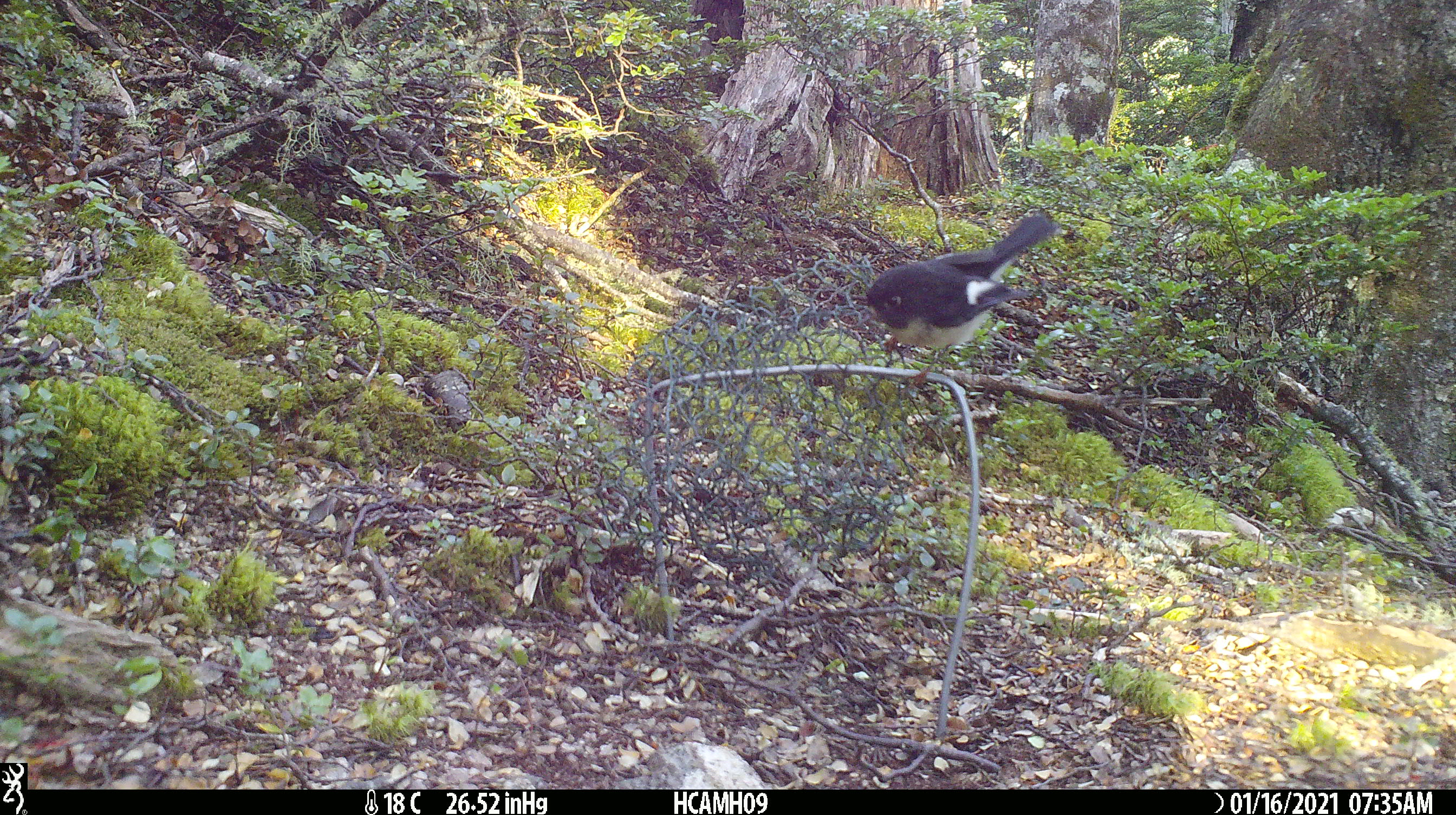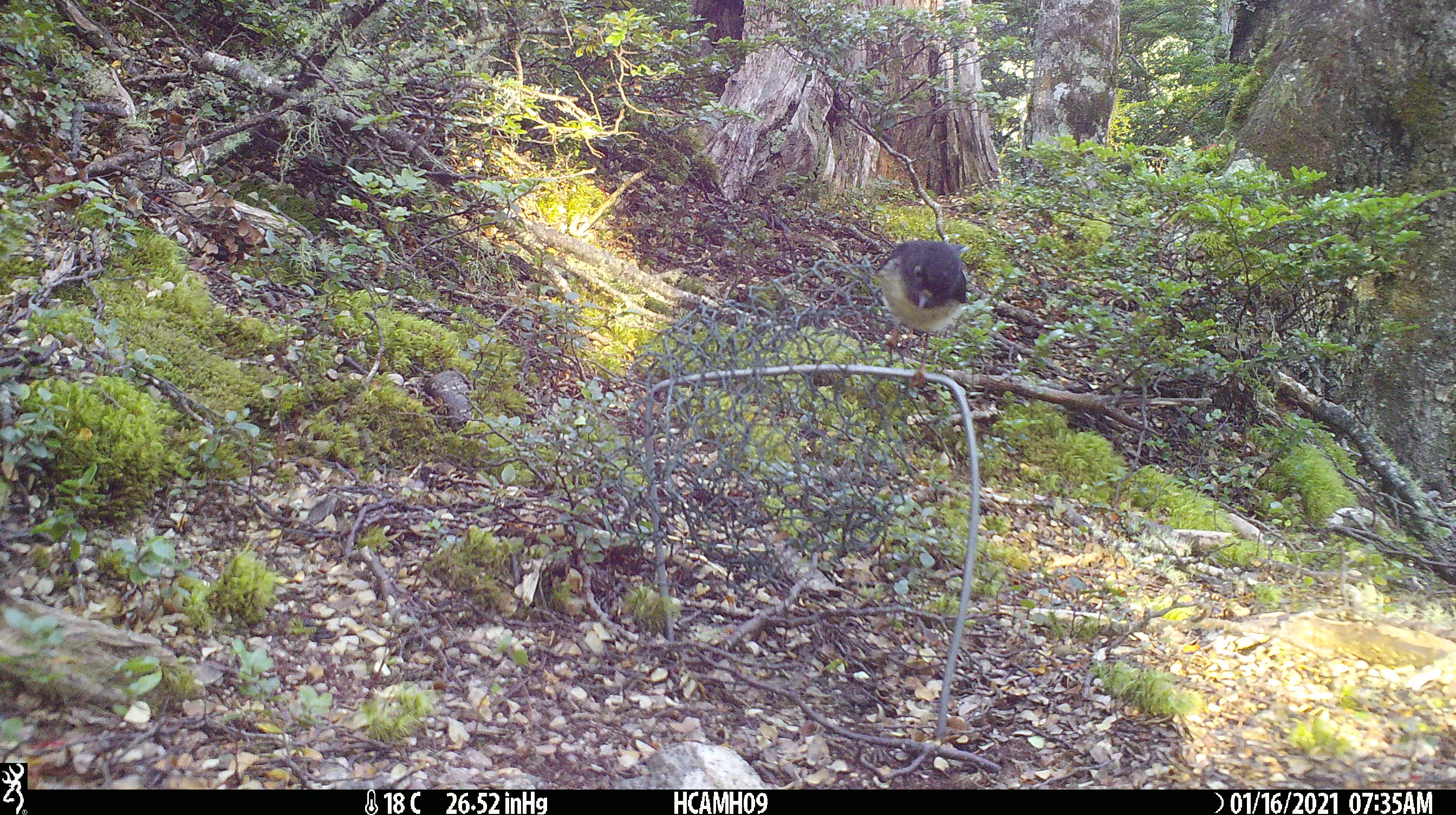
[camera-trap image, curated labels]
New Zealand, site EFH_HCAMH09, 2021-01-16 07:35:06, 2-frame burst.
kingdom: Animalia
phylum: Chordata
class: Aves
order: Passeriformes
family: Petroicidae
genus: Petroica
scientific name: Petroica macrocephala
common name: tomtit